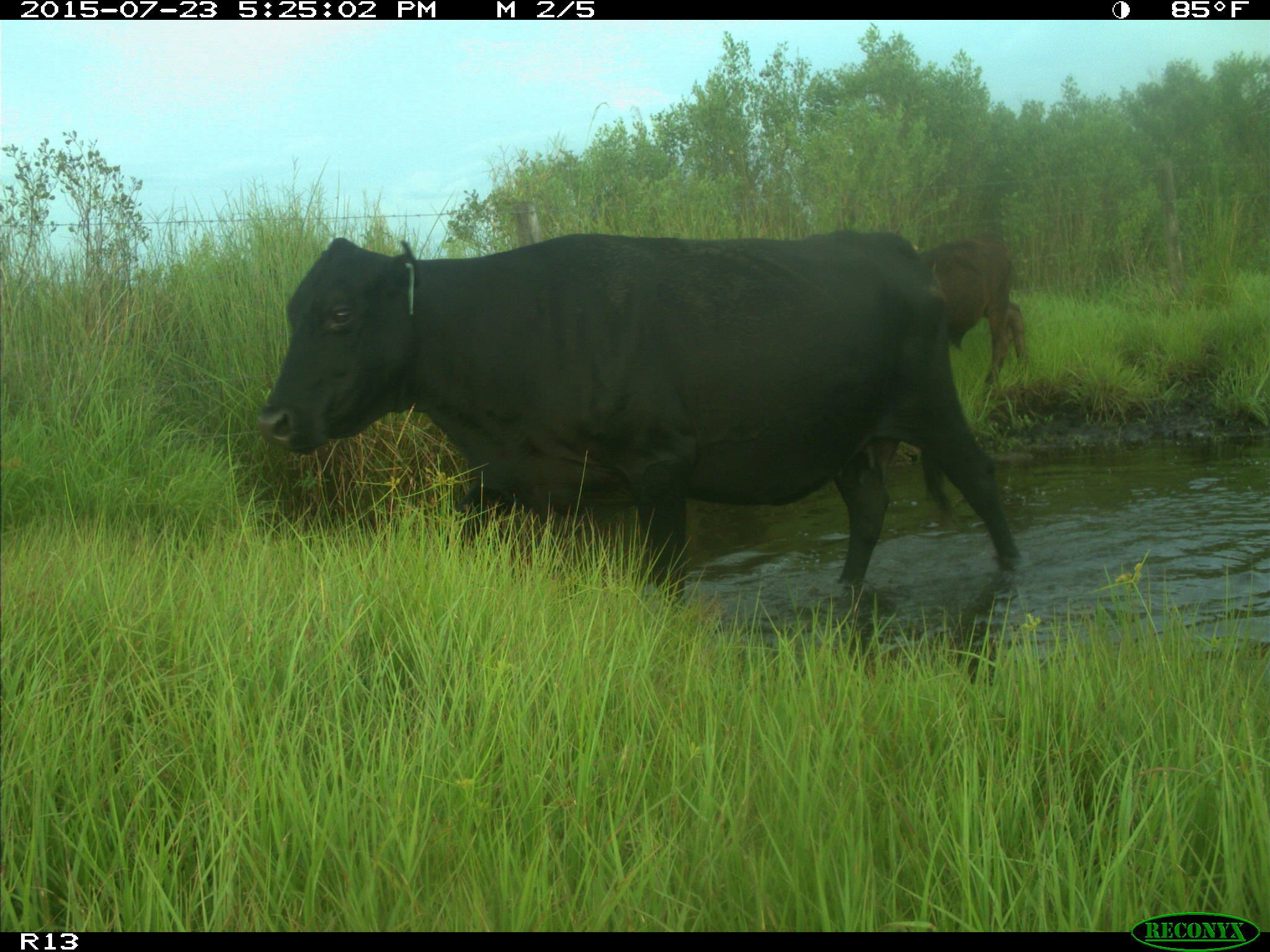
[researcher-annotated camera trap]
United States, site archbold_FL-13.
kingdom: Animalia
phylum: Chordata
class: Mammalia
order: Artiodactyla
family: Bovidae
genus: Bos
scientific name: Bos taurus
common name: domestic cow